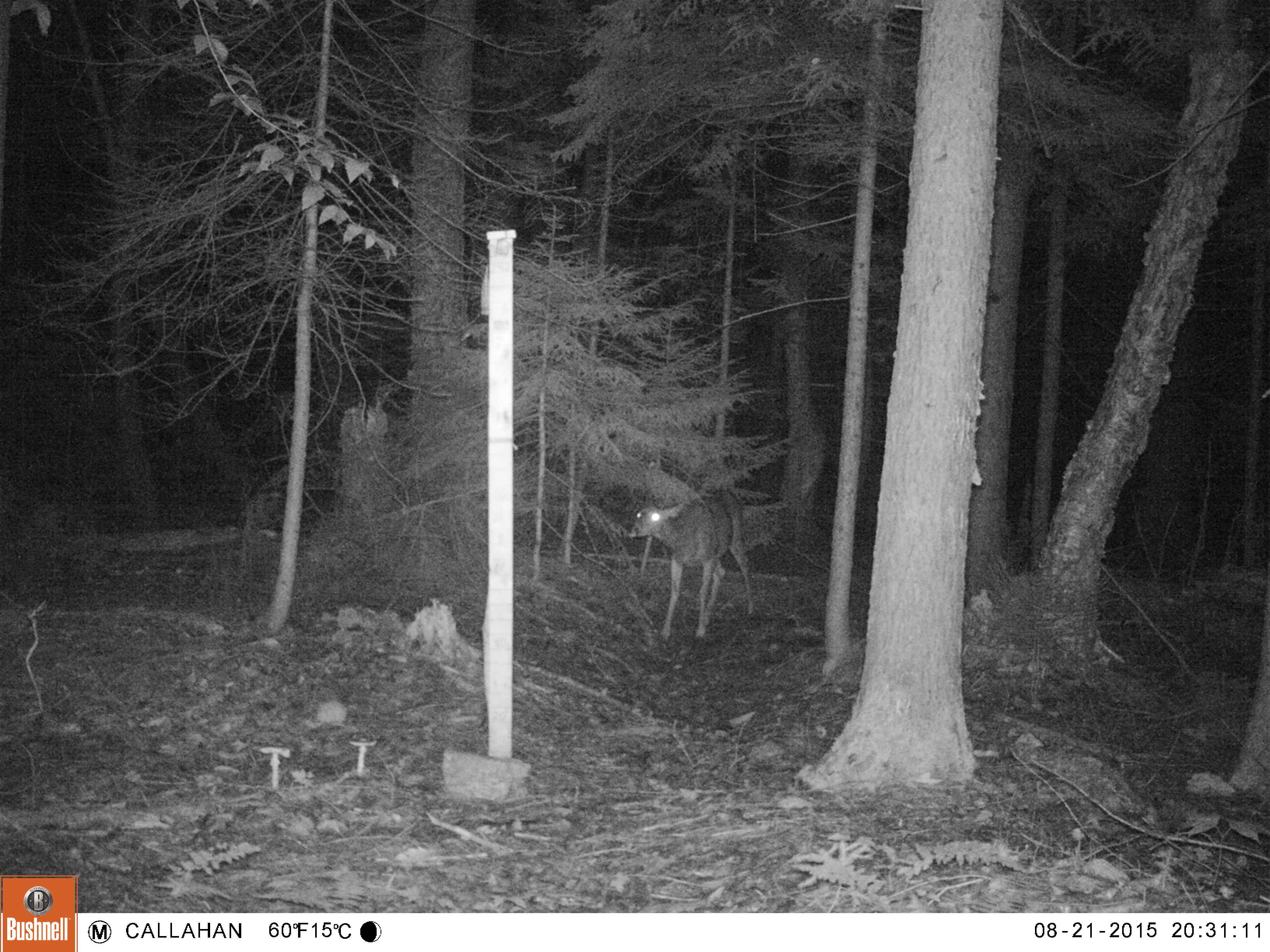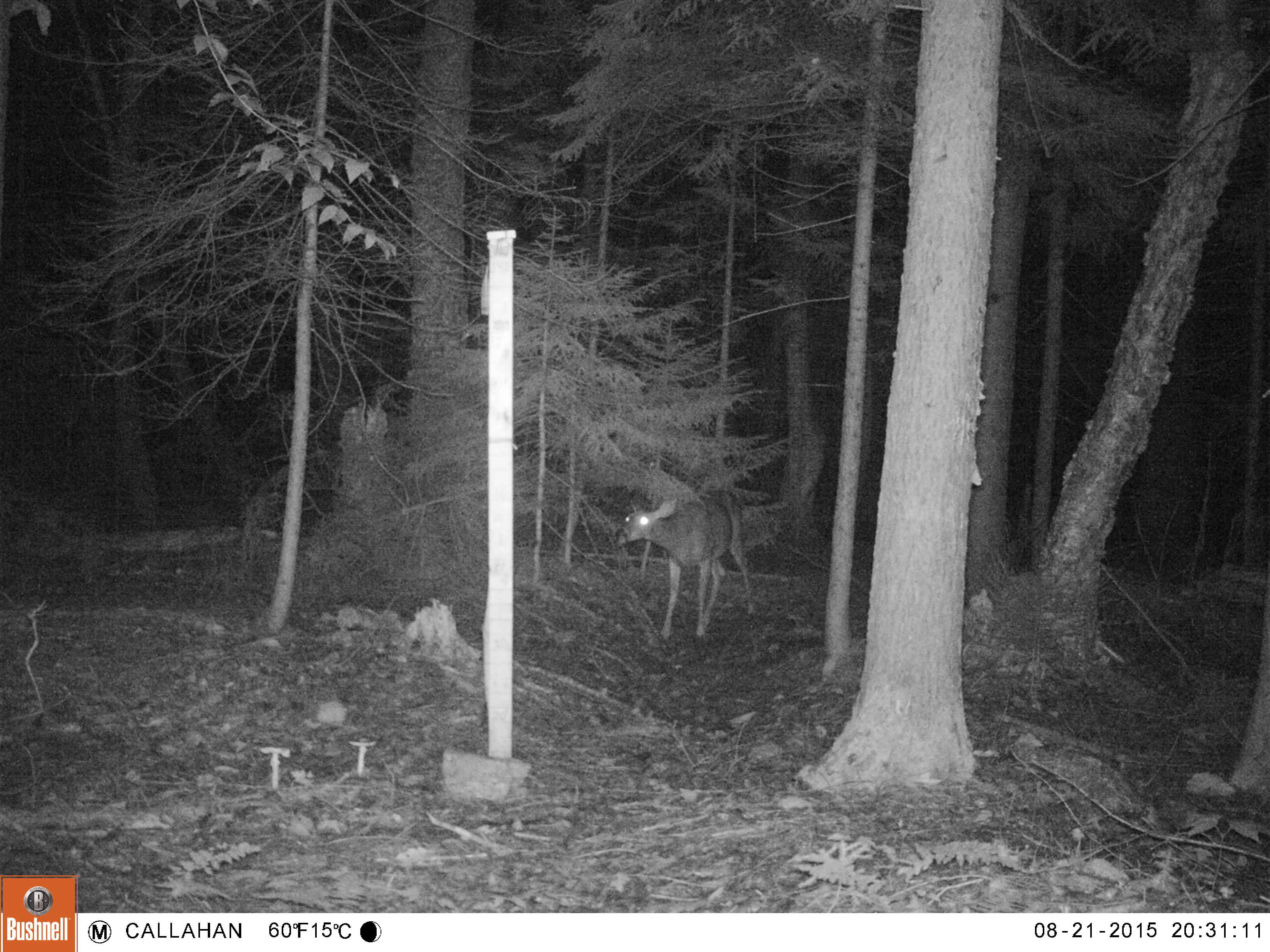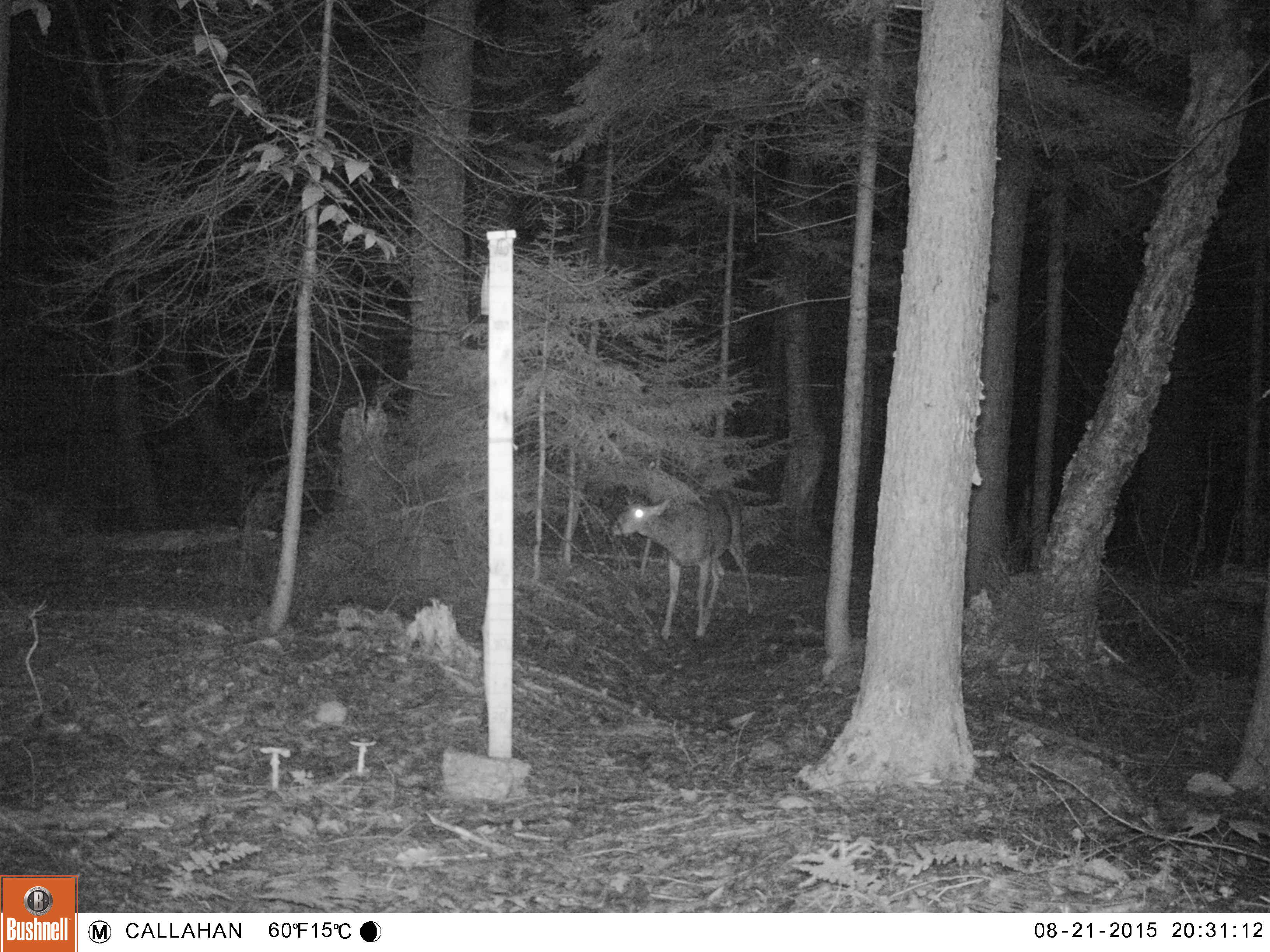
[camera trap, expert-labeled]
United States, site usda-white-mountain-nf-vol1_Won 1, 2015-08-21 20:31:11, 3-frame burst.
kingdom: Animalia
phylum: Chordata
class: Mammalia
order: Artiodactyla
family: Cervidae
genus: Odocoileus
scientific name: Odocoileus virginianus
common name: white-tailed deer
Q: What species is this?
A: White-tailed deer (Odocoileus virginianus).